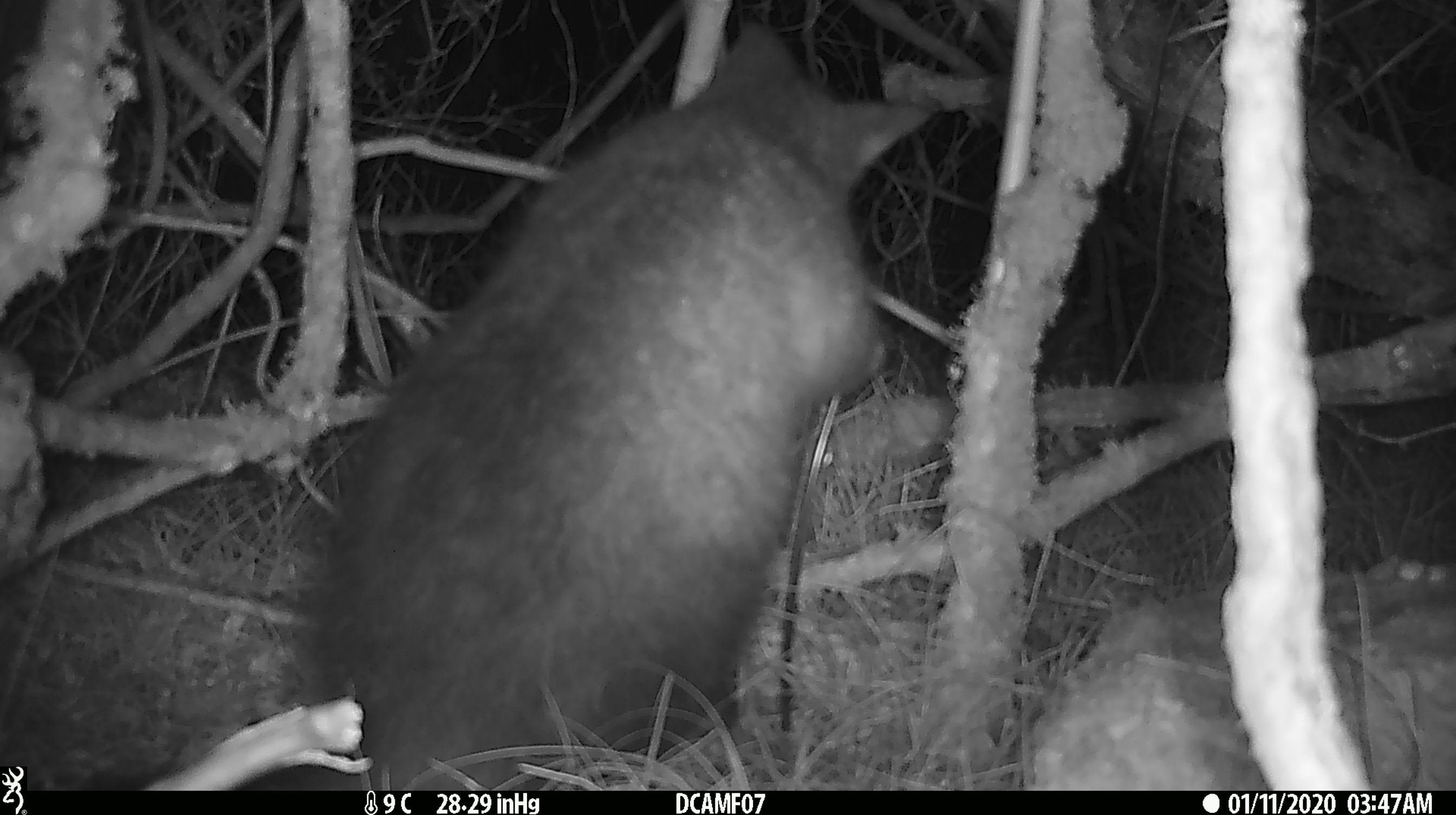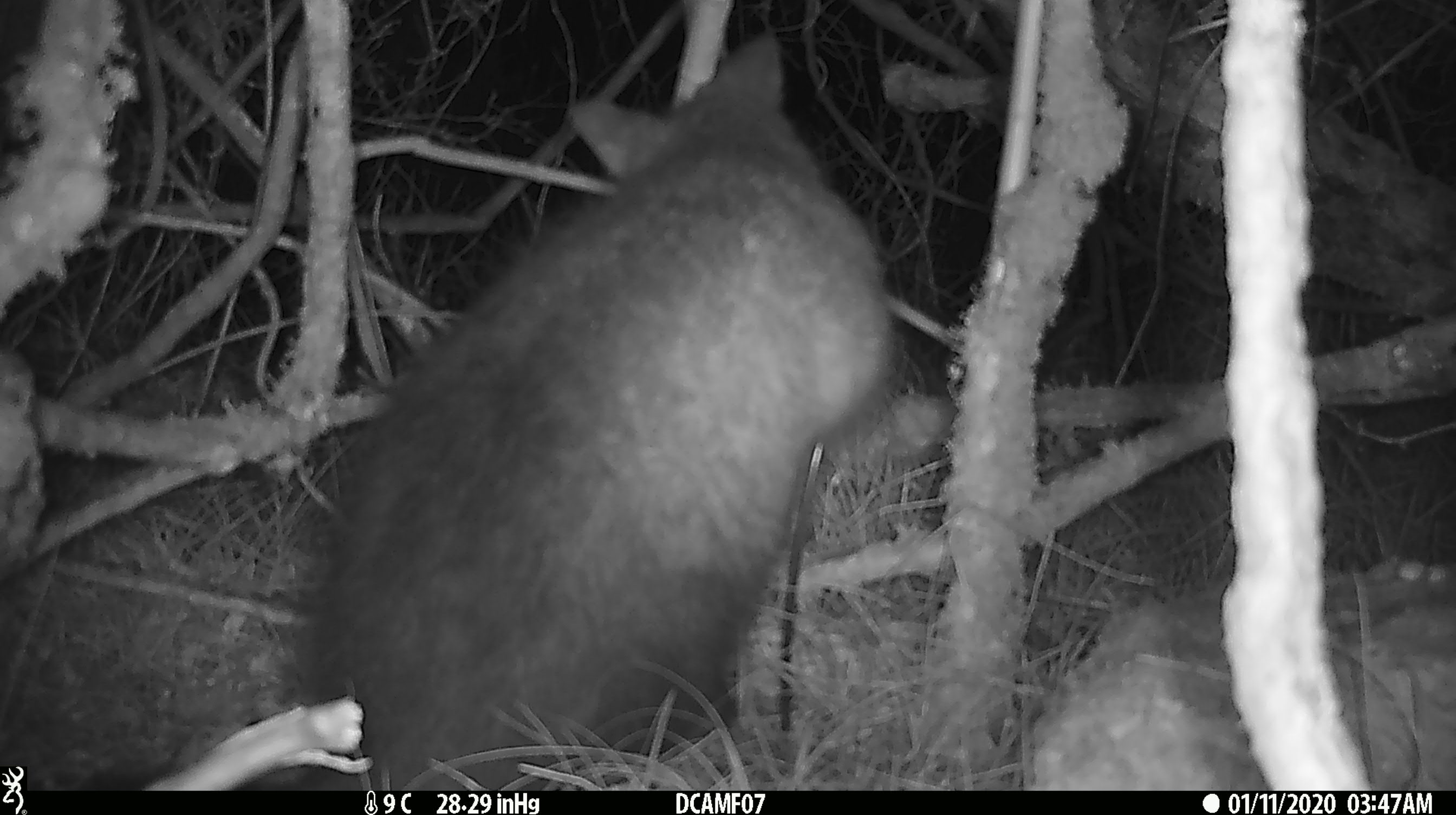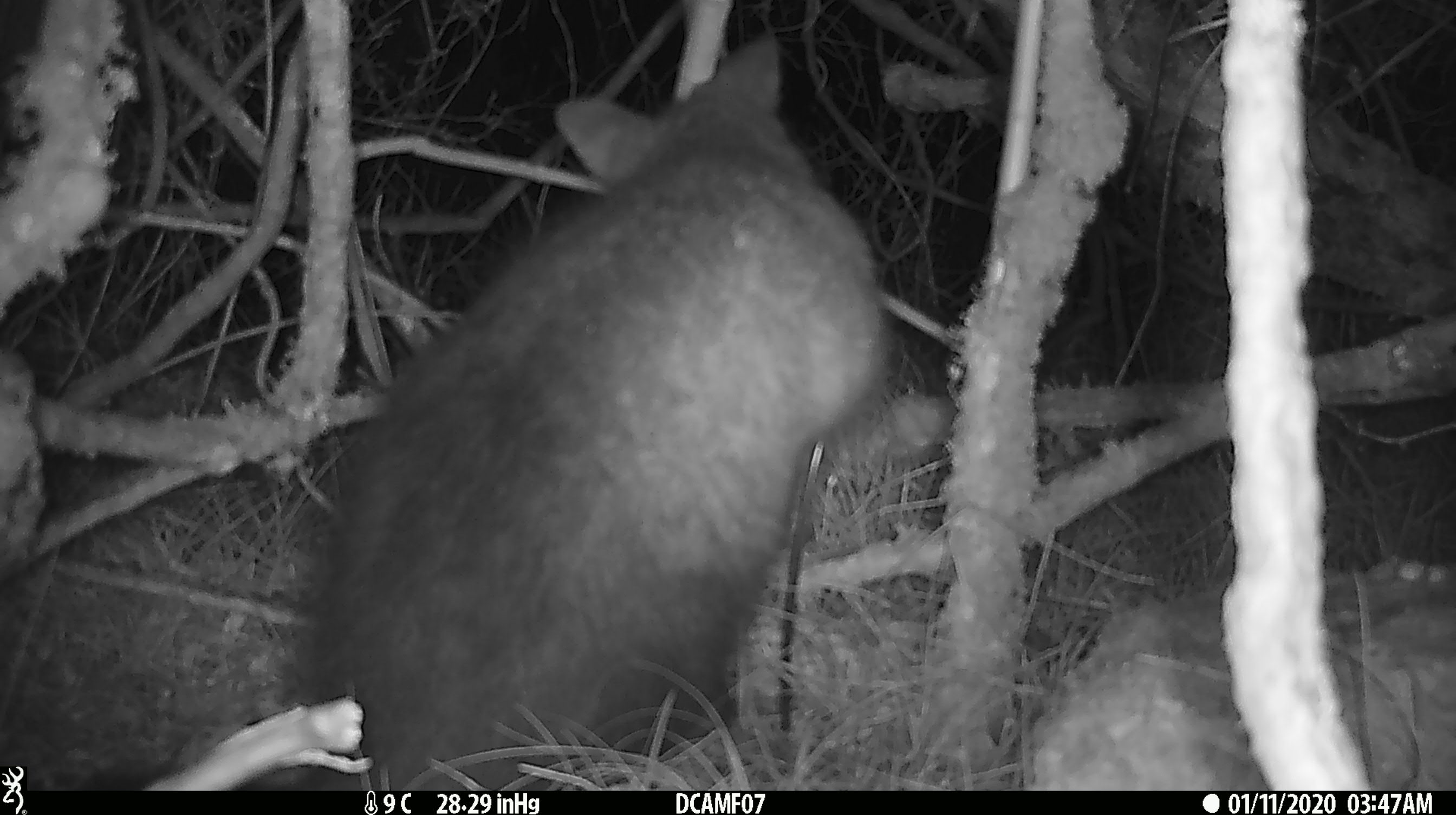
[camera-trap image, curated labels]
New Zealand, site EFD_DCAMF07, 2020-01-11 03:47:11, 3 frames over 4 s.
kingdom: Animalia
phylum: Chordata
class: Mammalia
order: Diprotodontia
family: Phalangeridae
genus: Trichosurus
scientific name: Trichosurus vulpecula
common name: common brushtail possum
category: possum